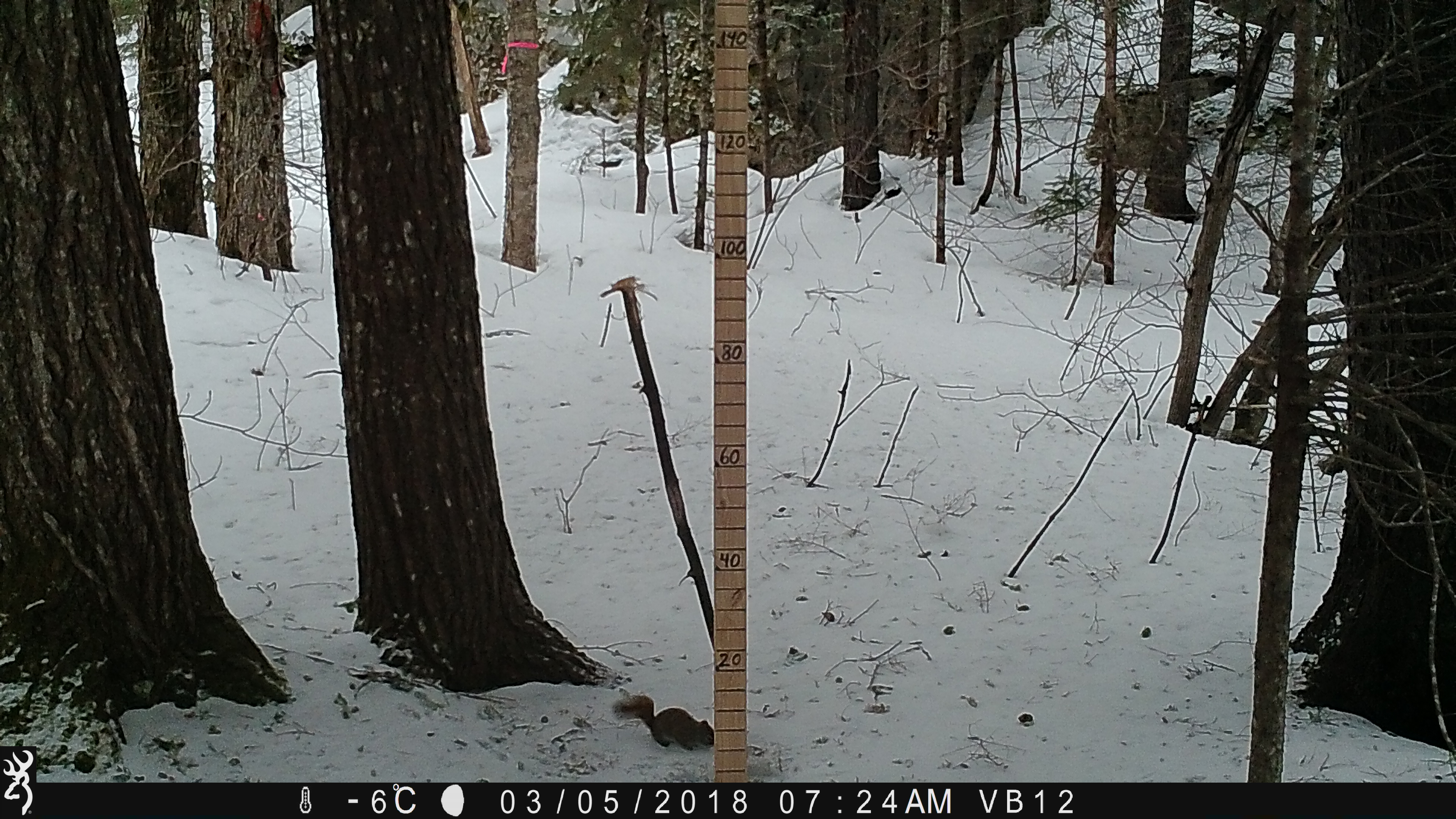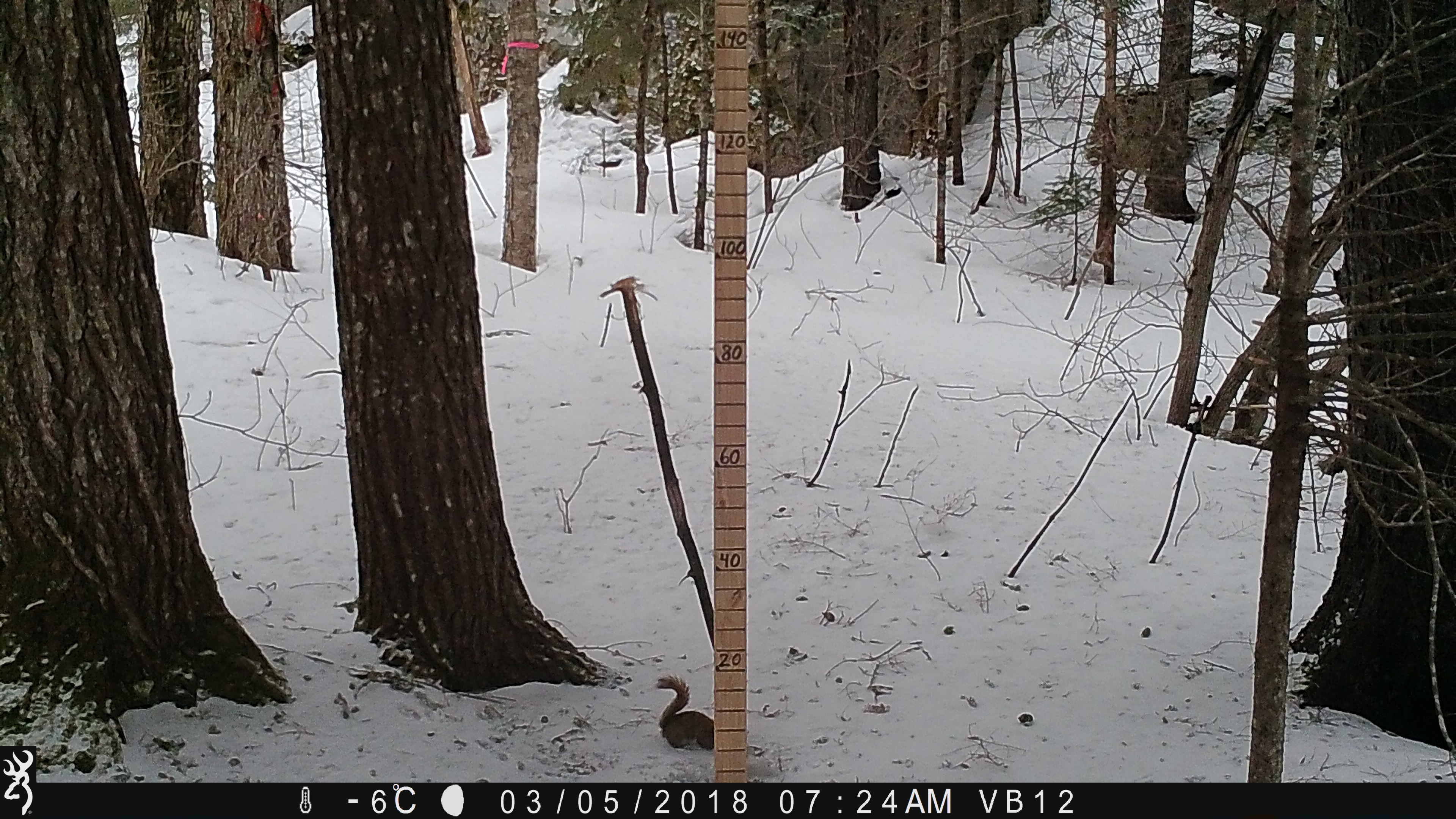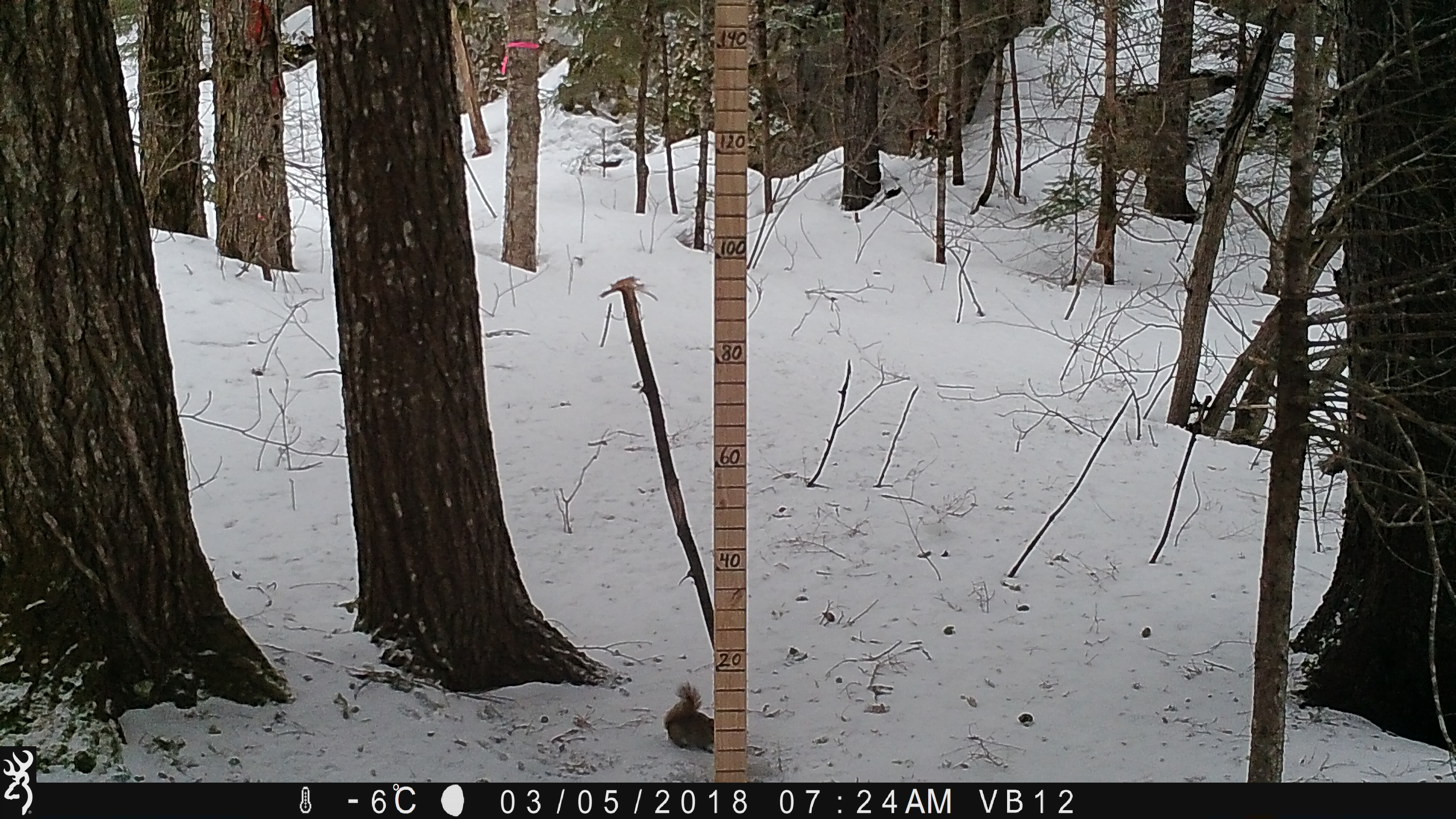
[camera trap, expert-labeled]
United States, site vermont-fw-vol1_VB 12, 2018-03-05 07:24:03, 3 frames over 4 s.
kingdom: Animalia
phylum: Chordata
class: Mammalia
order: Rodentia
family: Sciuridae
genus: Tamiasciurus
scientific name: Tamiasciurus hudsonicus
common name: red squirrel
Red squirrel (Tamiasciurus hudsonicus).